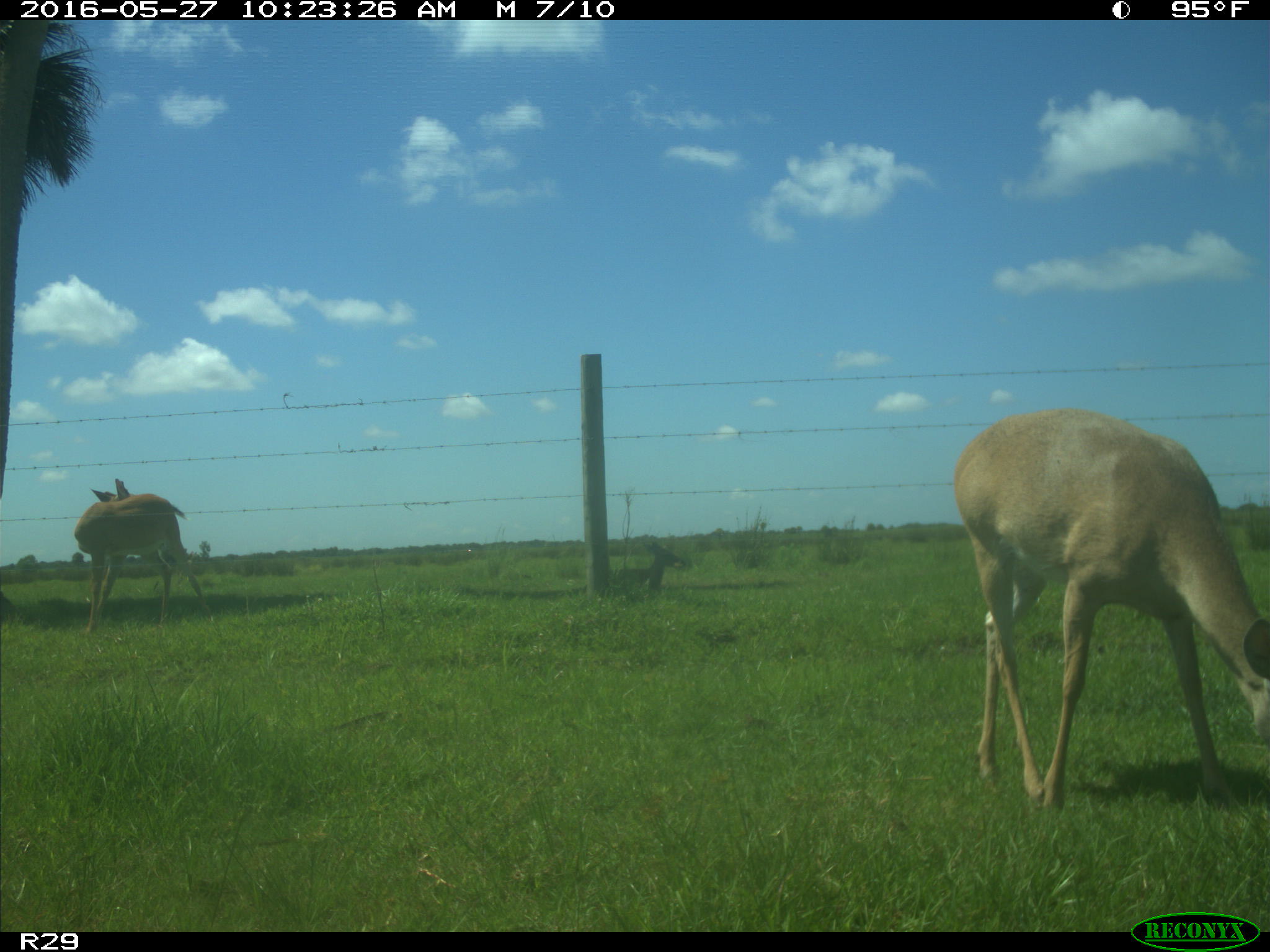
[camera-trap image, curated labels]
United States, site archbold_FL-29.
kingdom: Animalia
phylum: Chordata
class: Mammalia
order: Artiodactyla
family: Cervidae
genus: Odocoileus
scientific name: Odocoileus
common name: deer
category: unidentified deer